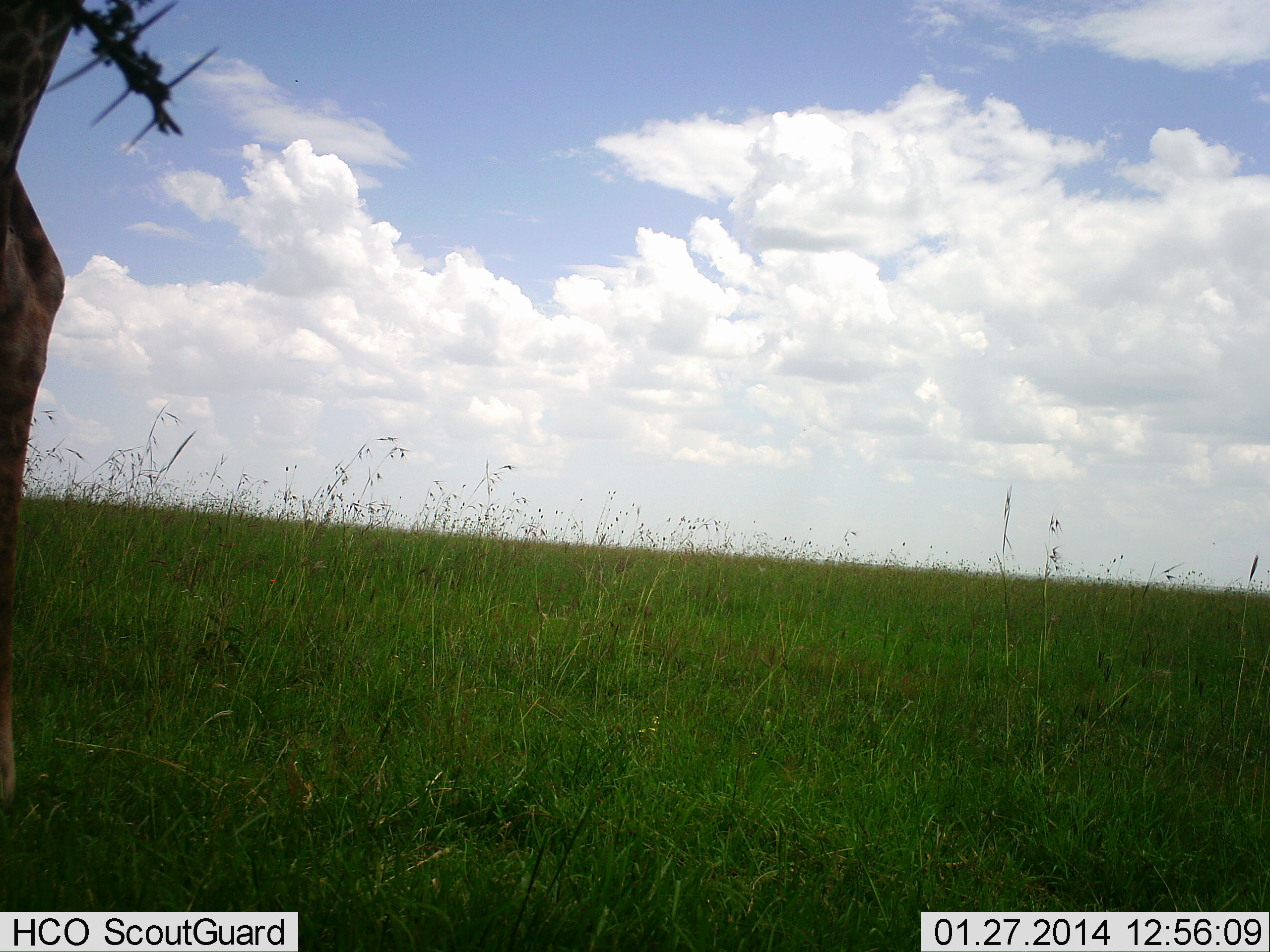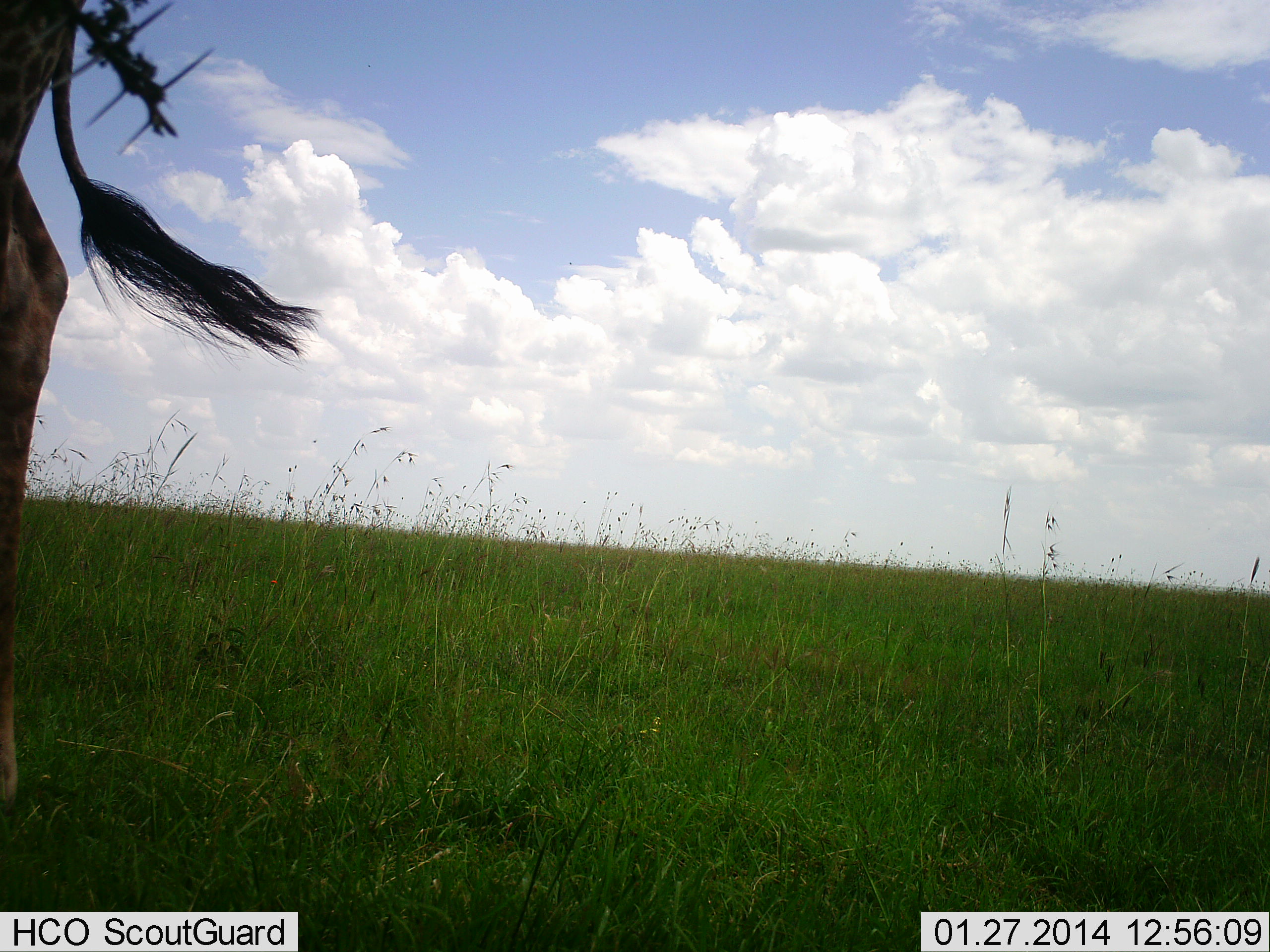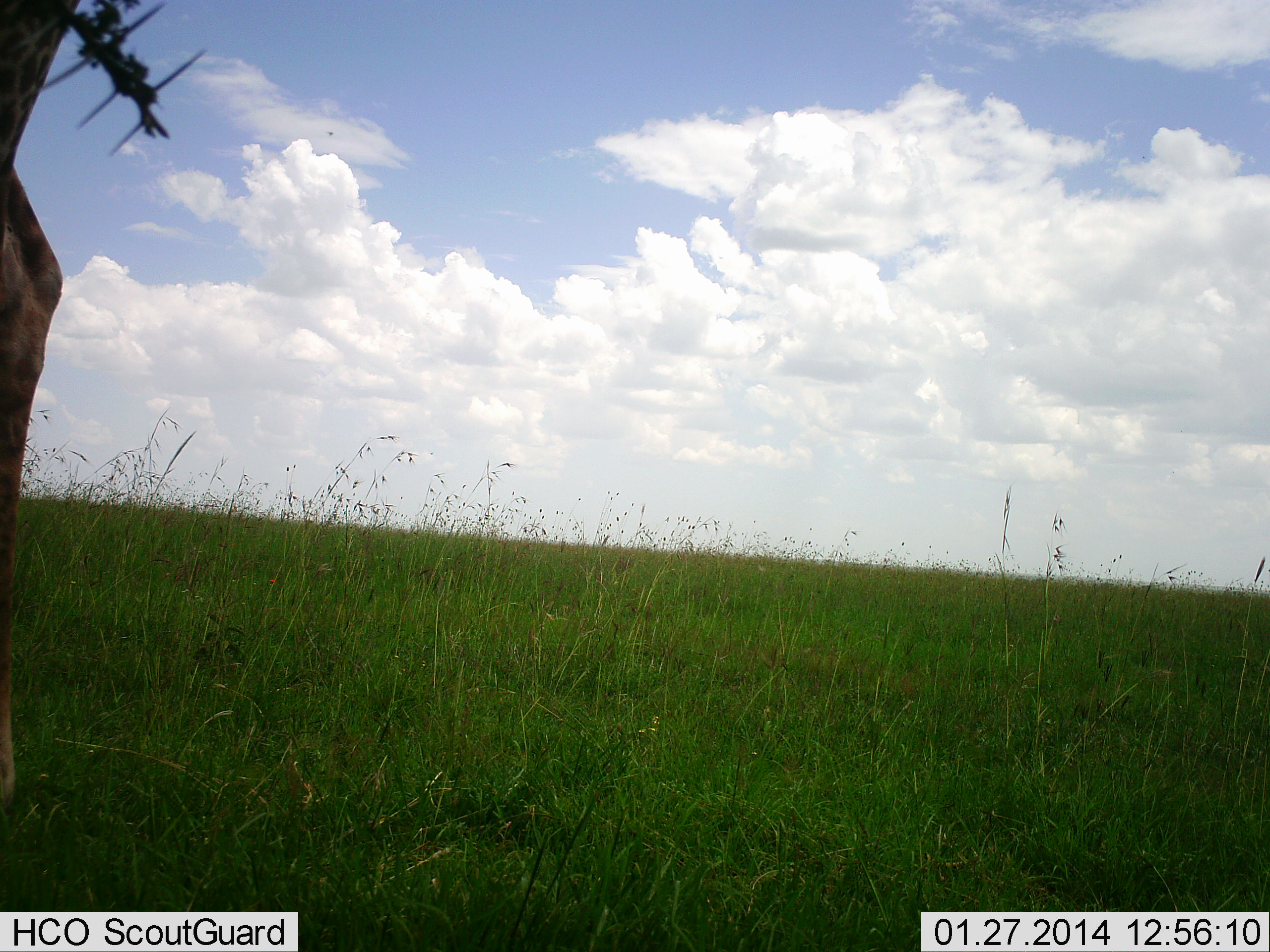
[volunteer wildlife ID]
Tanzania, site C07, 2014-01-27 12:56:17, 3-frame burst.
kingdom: Animalia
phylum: Chordata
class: Mammalia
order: Artiodactyla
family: Giraffidae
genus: Giraffa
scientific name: Giraffa camelopardalis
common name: giraffe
Giraffe (Giraffa camelopardalis), count 1. Behavior (volunteer vote fractions): standing 100%, resting 0%, moving 0%, interacting 0%. Young present (vote fraction): 0%. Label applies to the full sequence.